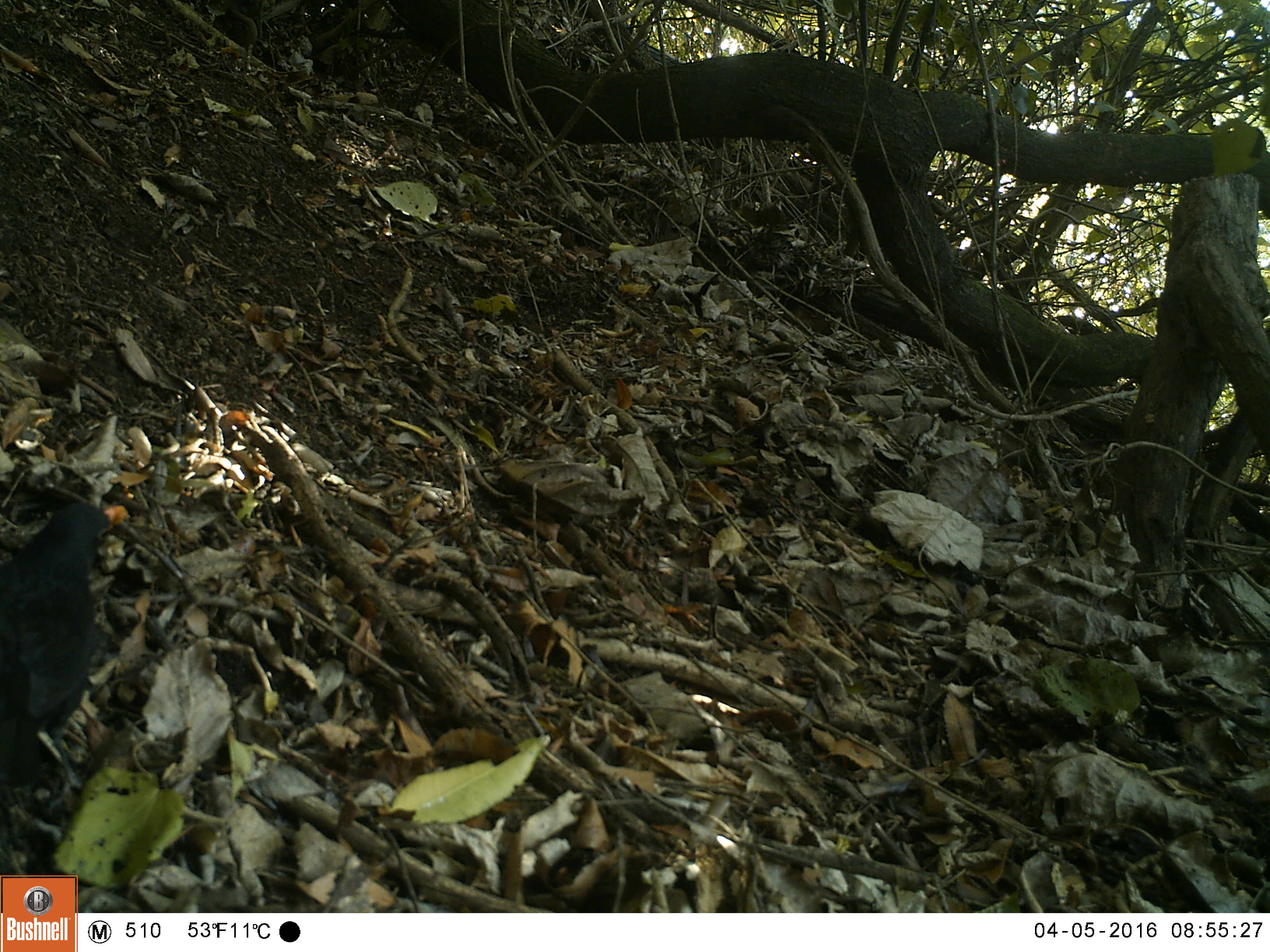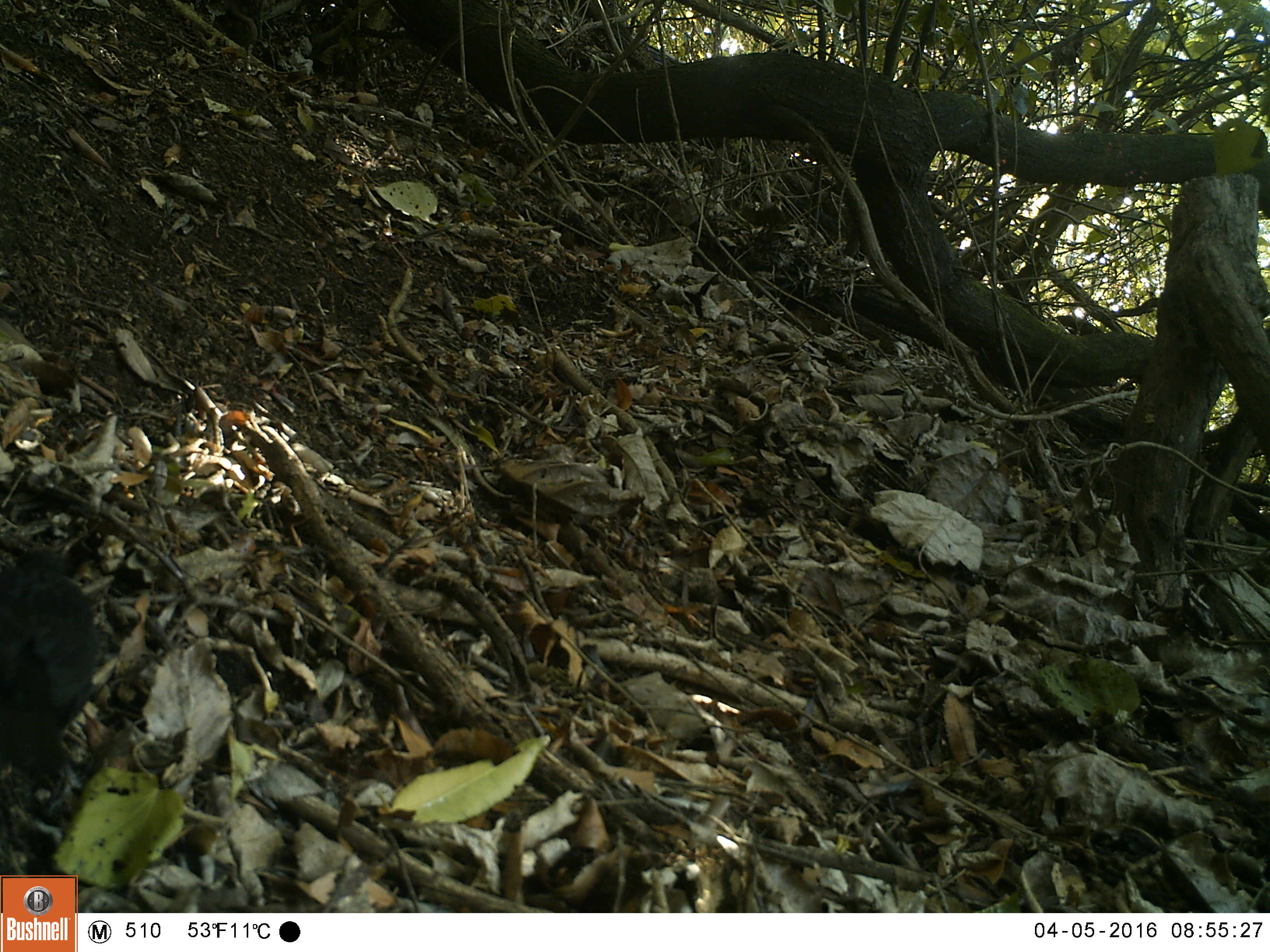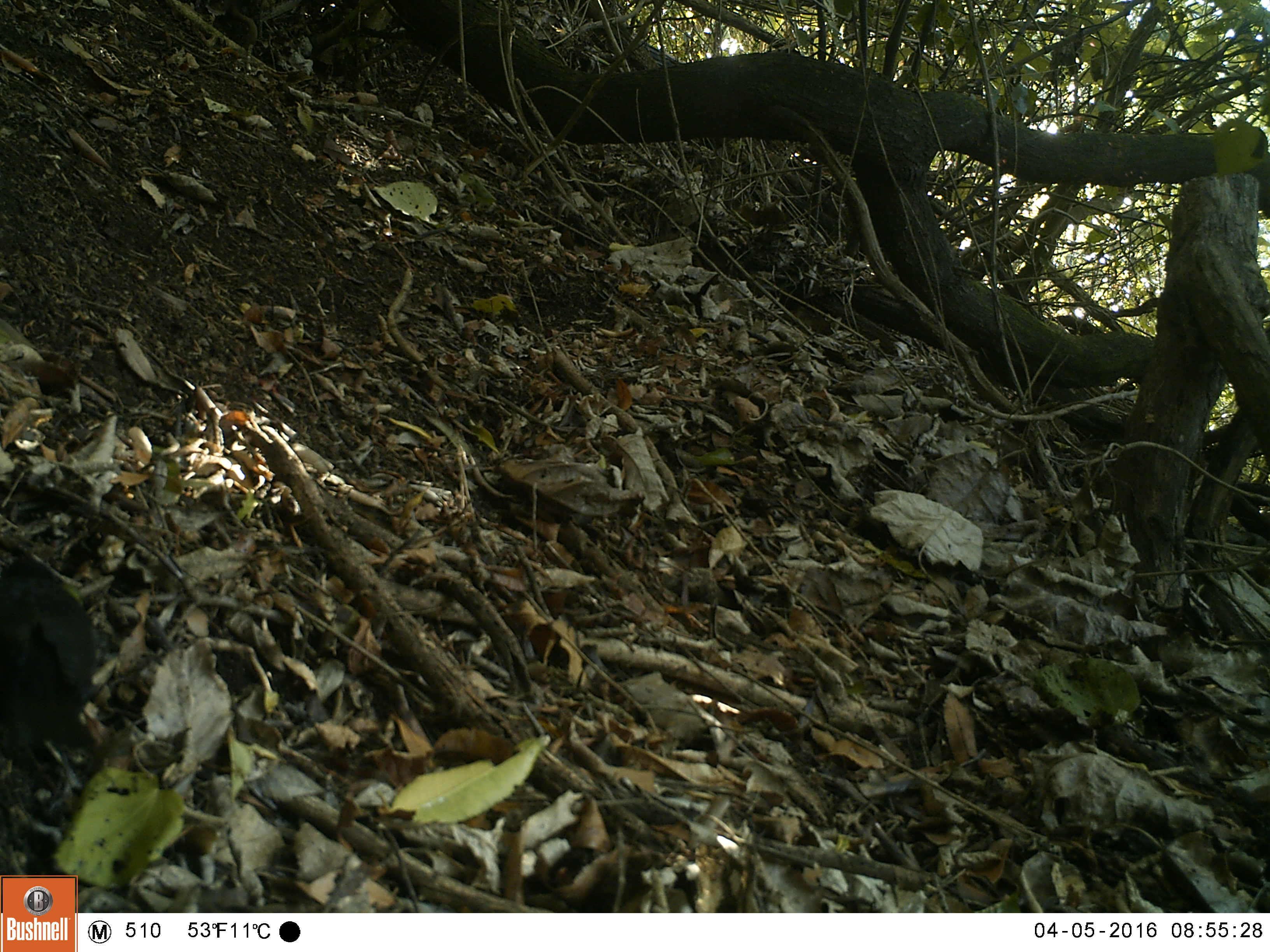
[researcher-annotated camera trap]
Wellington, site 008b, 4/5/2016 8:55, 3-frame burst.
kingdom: Animalia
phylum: Chordata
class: Aves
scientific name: Aves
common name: bird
Bird (Aves).